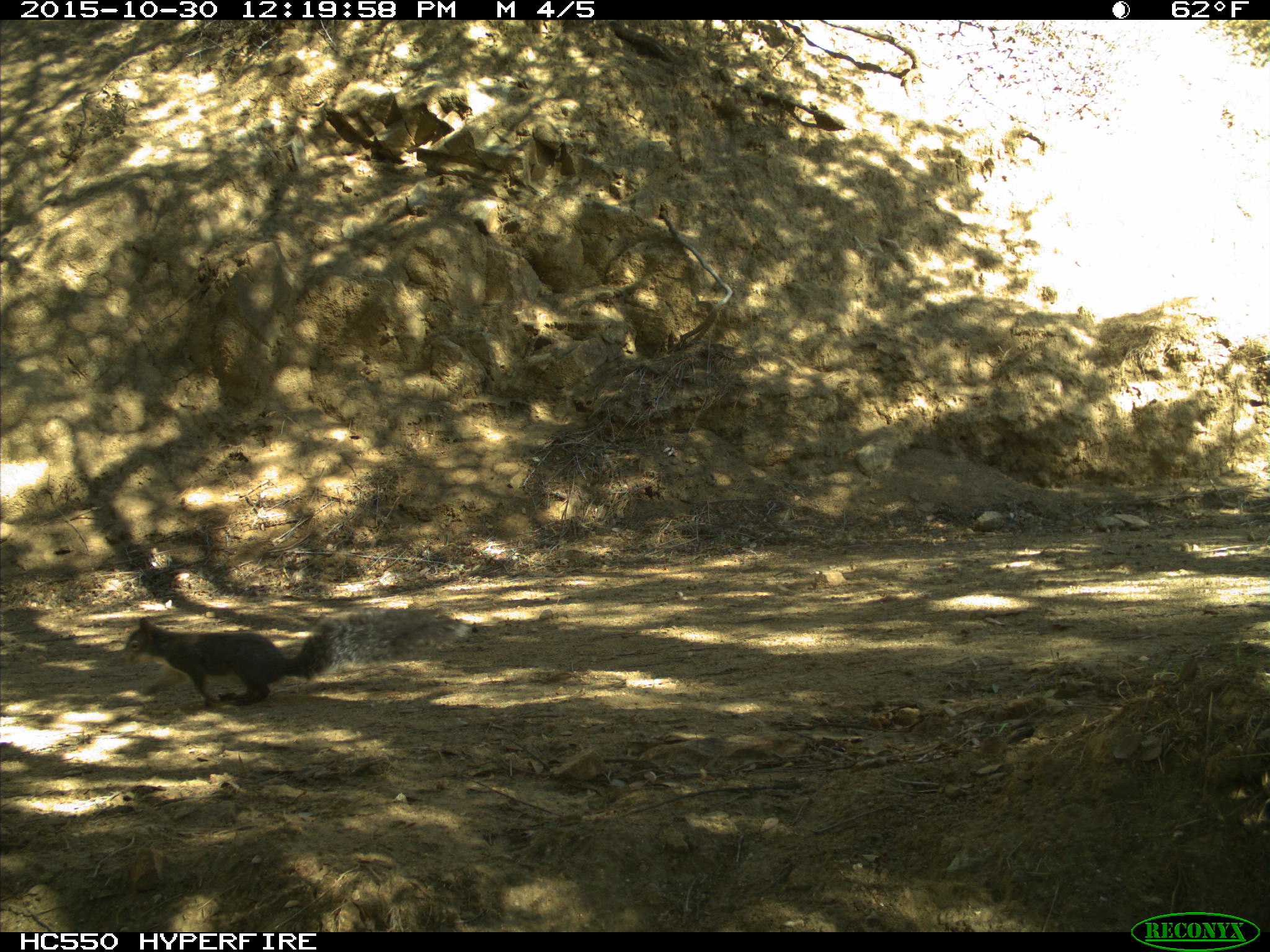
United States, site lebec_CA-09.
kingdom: Animalia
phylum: Chordata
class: Mammalia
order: Rodentia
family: Sciuridae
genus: Sciurus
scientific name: Sciurus carolinensis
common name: eastern gray squirrel